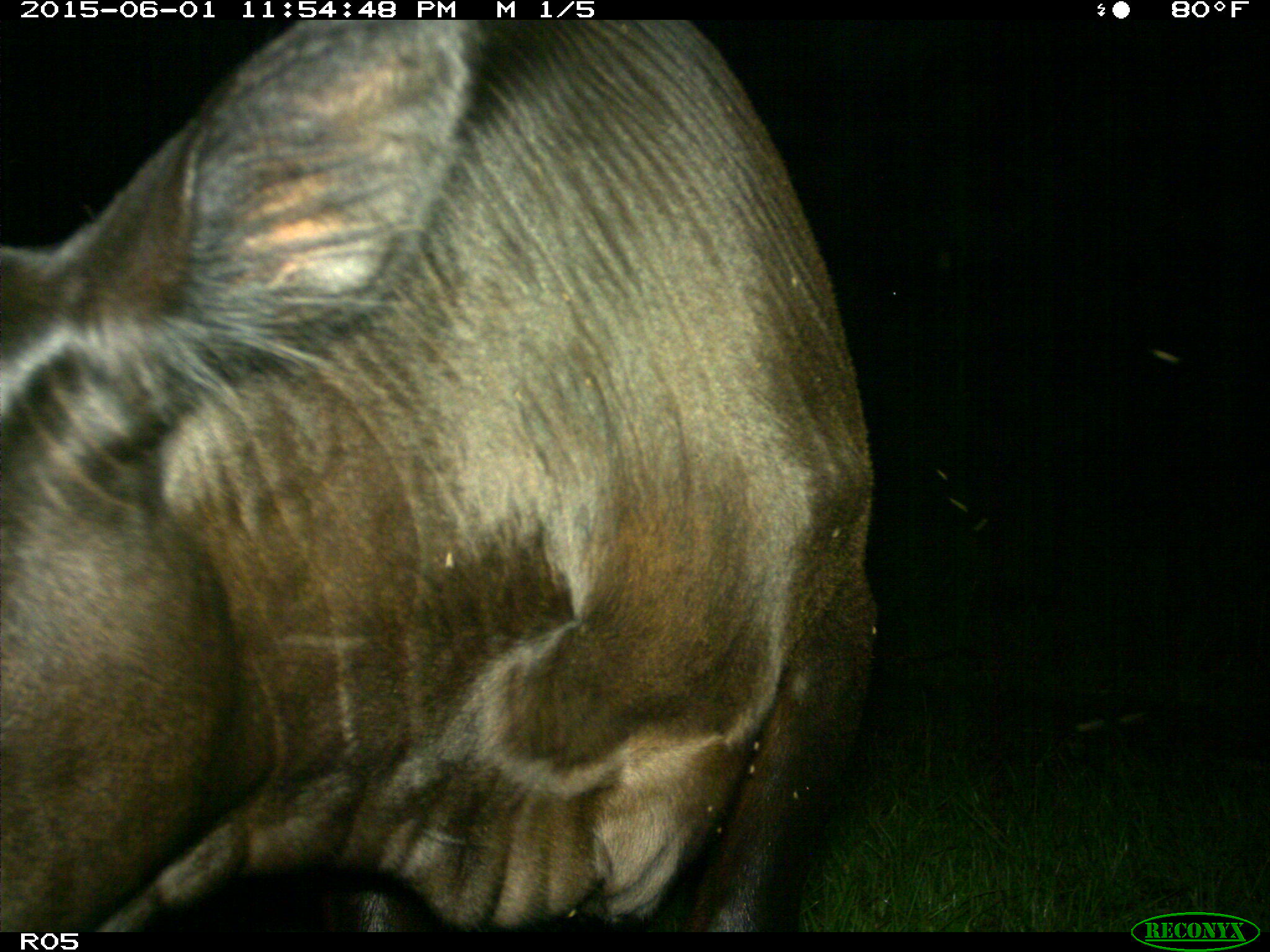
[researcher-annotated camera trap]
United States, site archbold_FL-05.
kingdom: Animalia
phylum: Chordata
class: Mammalia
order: Artiodactyla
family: Bovidae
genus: Bos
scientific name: Bos taurus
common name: domestic cow